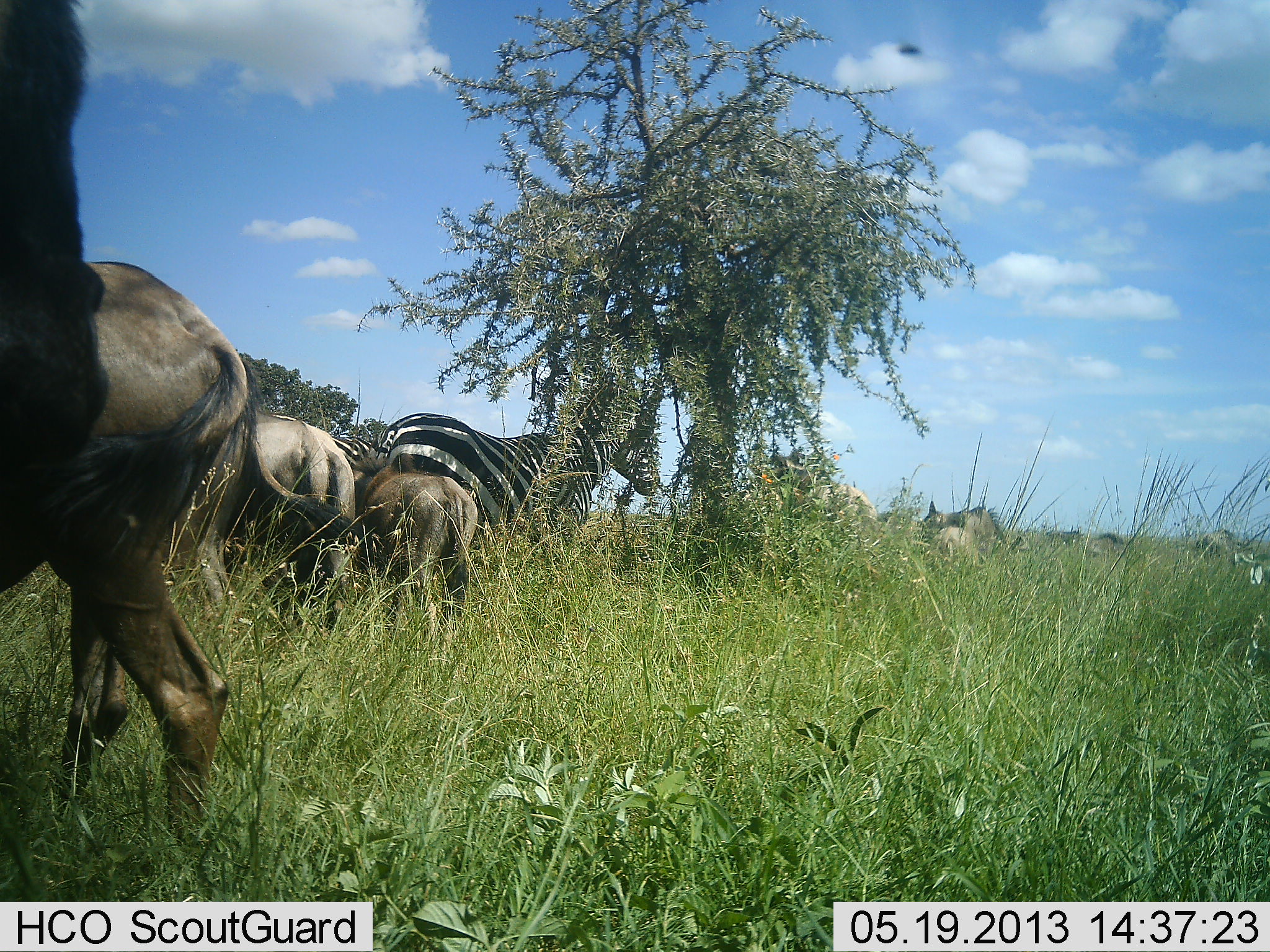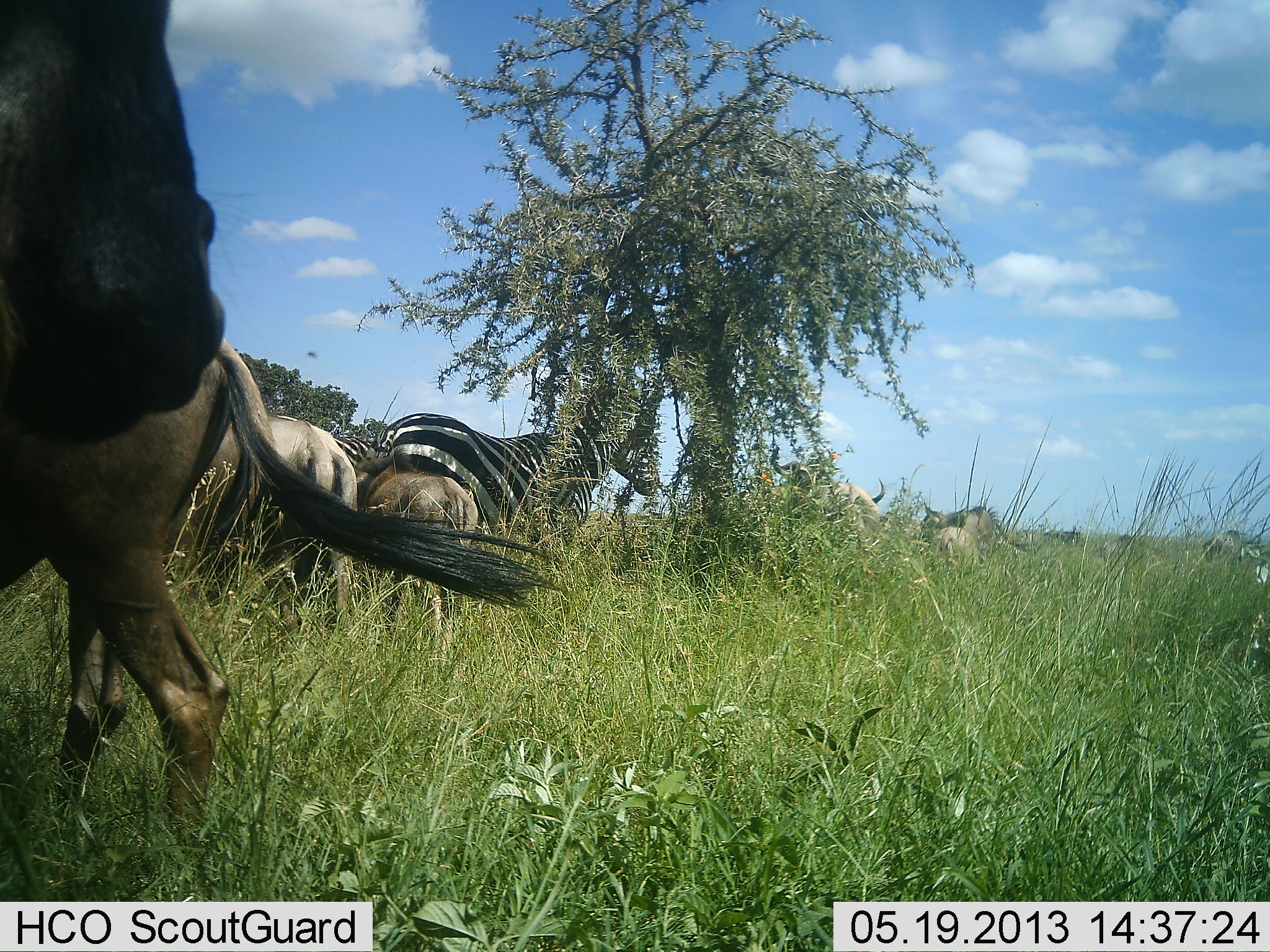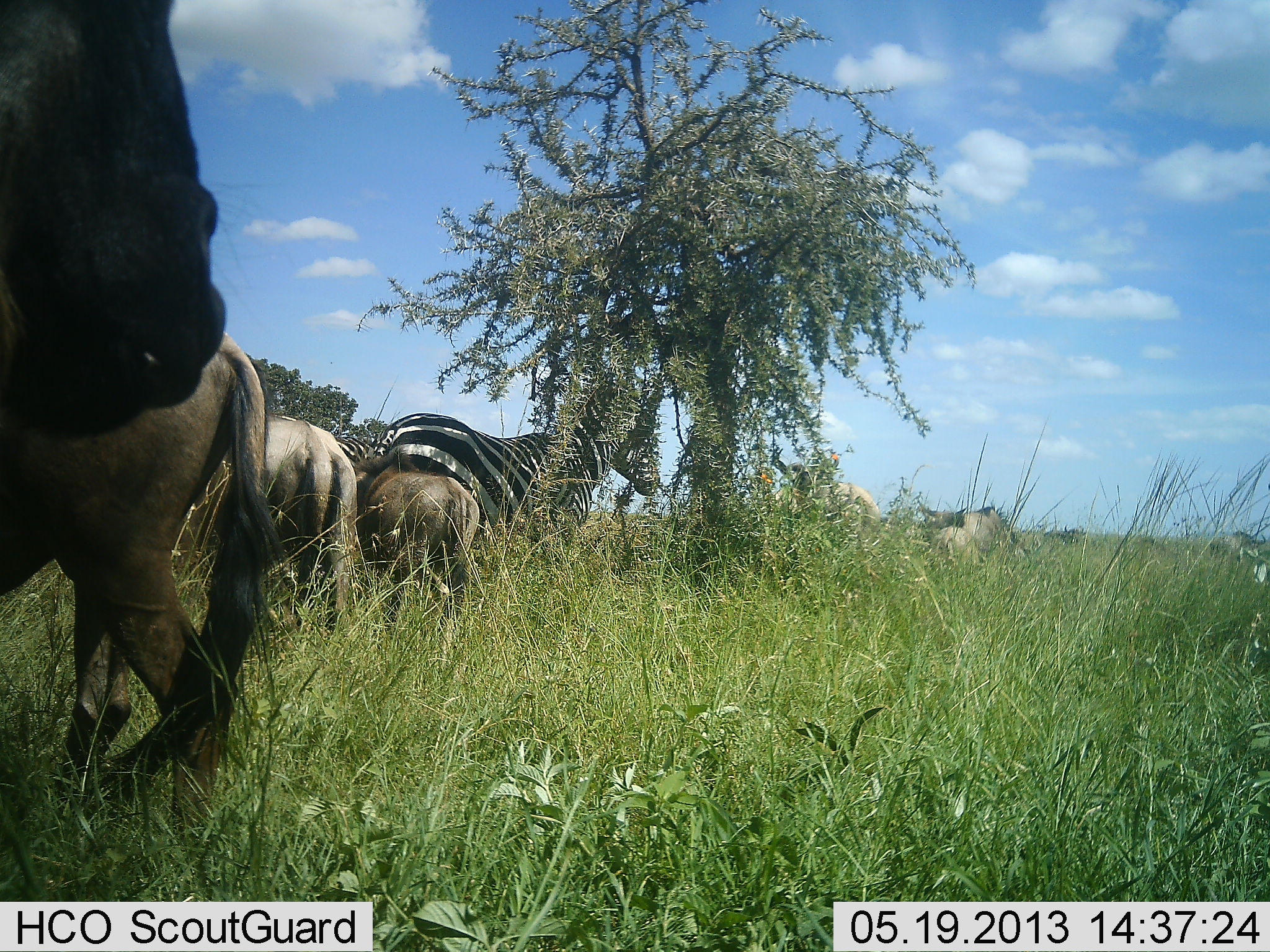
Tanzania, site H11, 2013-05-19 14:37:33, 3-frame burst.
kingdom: Animalia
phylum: Chordata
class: Mammalia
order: Artiodactyla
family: Bovidae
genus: Connochaetes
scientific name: Connochaetes taurinus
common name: blue wildebeest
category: wildebeest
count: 10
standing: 70%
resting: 0%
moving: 30%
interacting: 0%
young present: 20%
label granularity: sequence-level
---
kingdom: Animalia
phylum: Chordata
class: Mammalia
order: Perissodactyla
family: Equidae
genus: Equus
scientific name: Equus quagga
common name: plains zebra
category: zebra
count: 2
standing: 82%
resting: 9%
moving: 9%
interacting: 0%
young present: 0%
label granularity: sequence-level